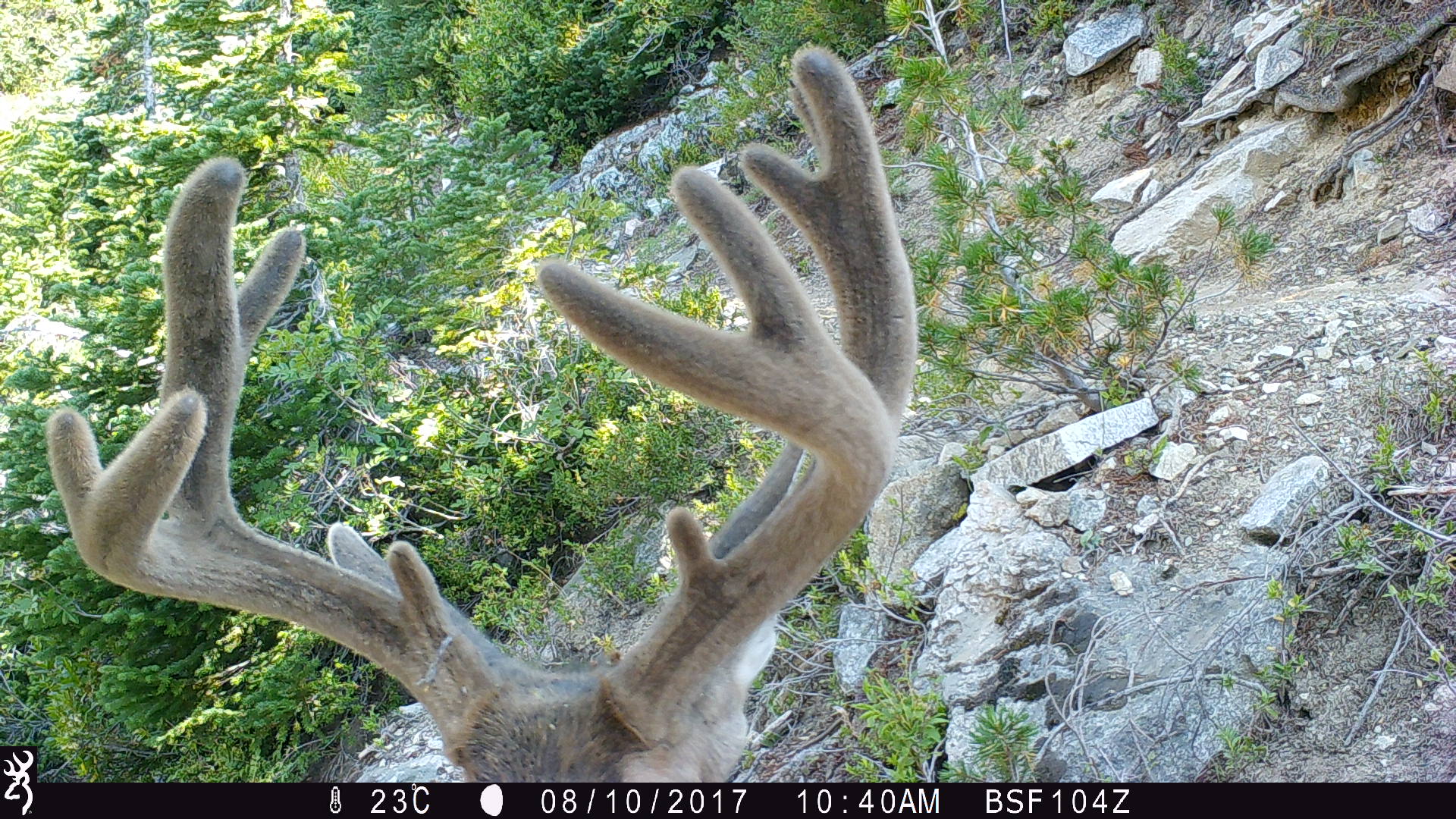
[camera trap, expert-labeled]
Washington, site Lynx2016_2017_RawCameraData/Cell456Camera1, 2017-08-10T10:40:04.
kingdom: Animalia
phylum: Chordata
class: Mammalia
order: Artiodactyla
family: Cervidae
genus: Odocoileus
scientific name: Odocoileus hemionus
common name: mule deer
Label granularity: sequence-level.